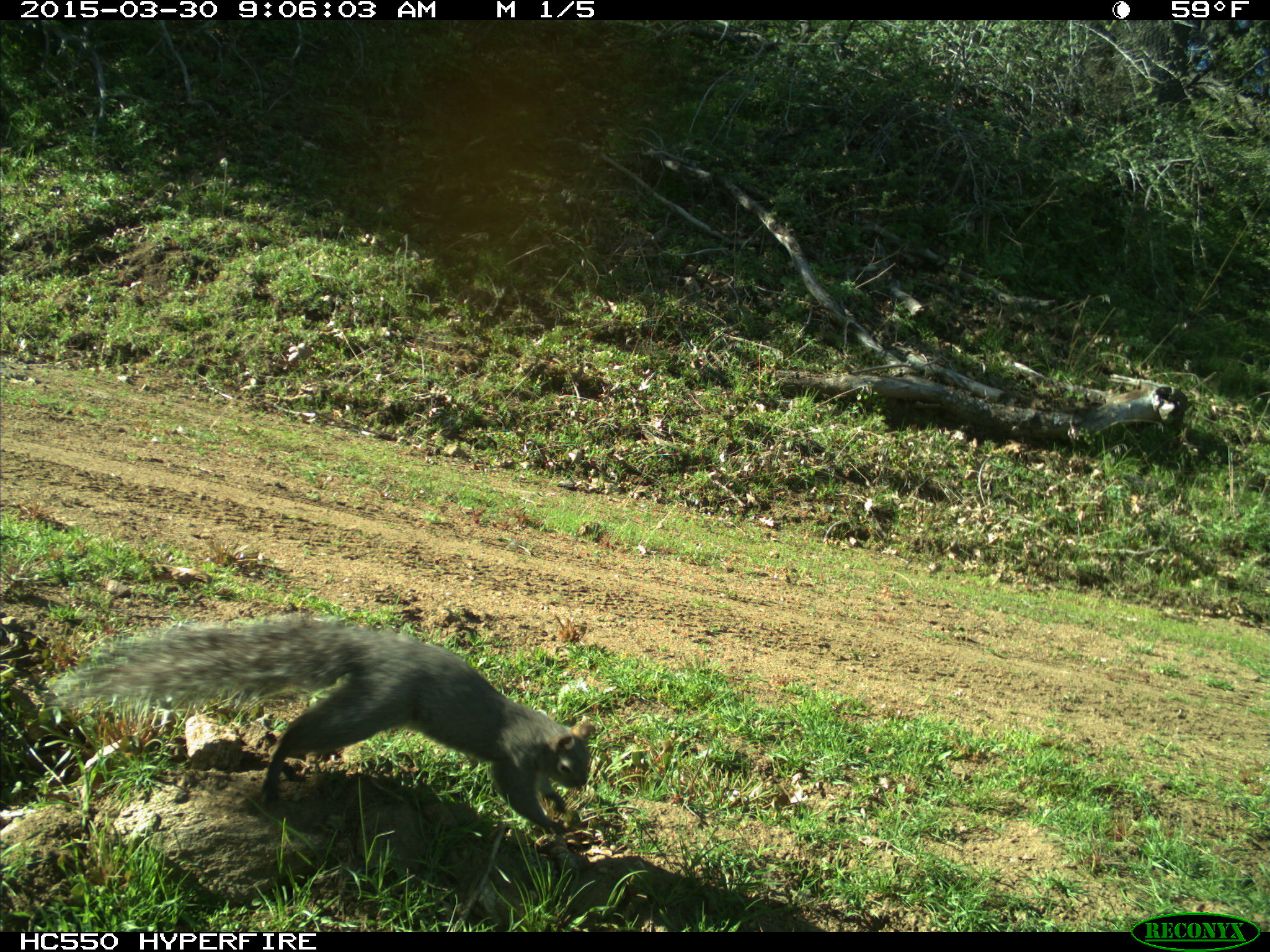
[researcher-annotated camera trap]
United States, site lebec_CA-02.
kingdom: Animalia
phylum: Chordata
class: Mammalia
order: Rodentia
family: Sciuridae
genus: Sciurus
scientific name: Sciurus carolinensis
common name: eastern gray squirrel